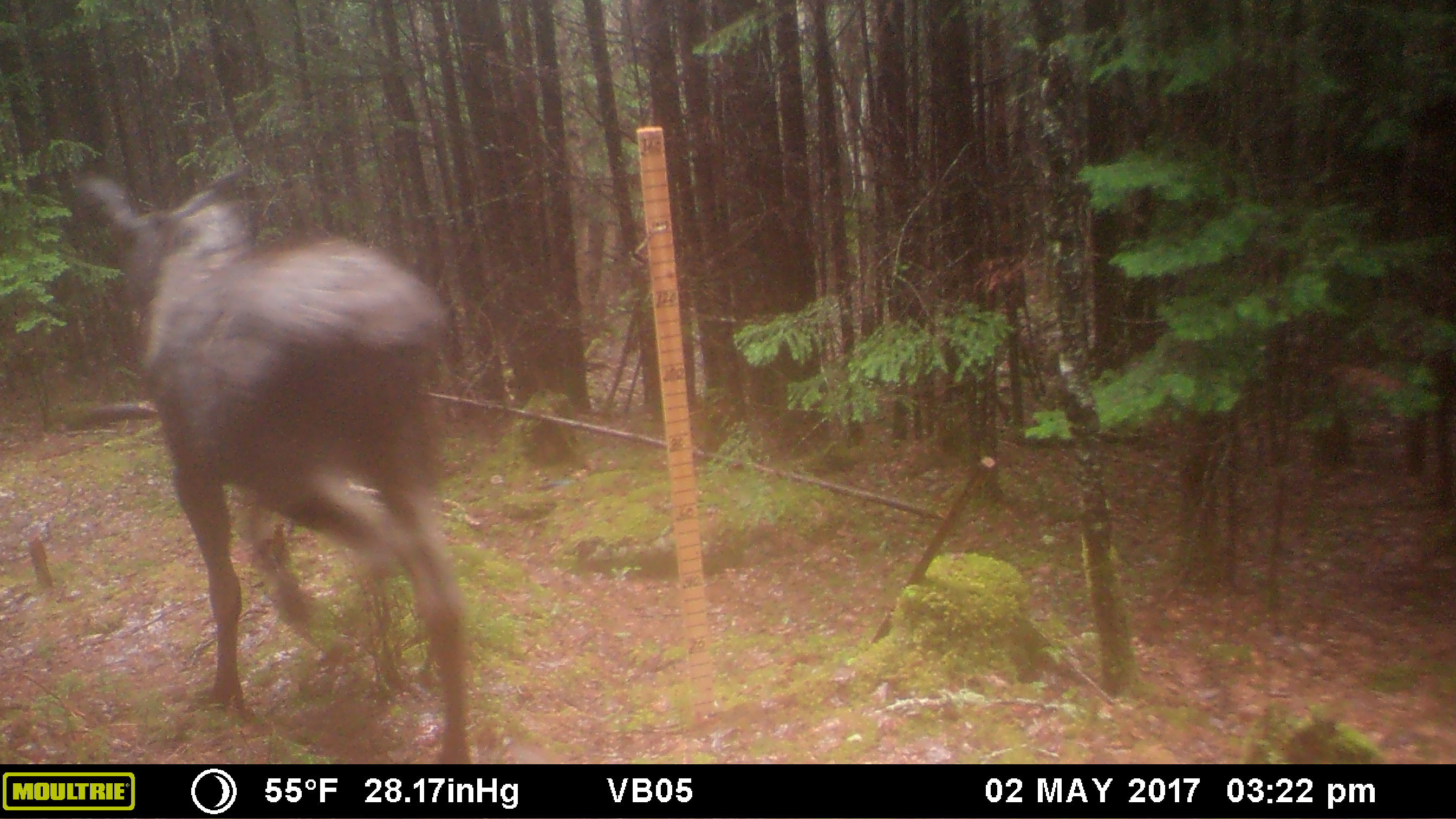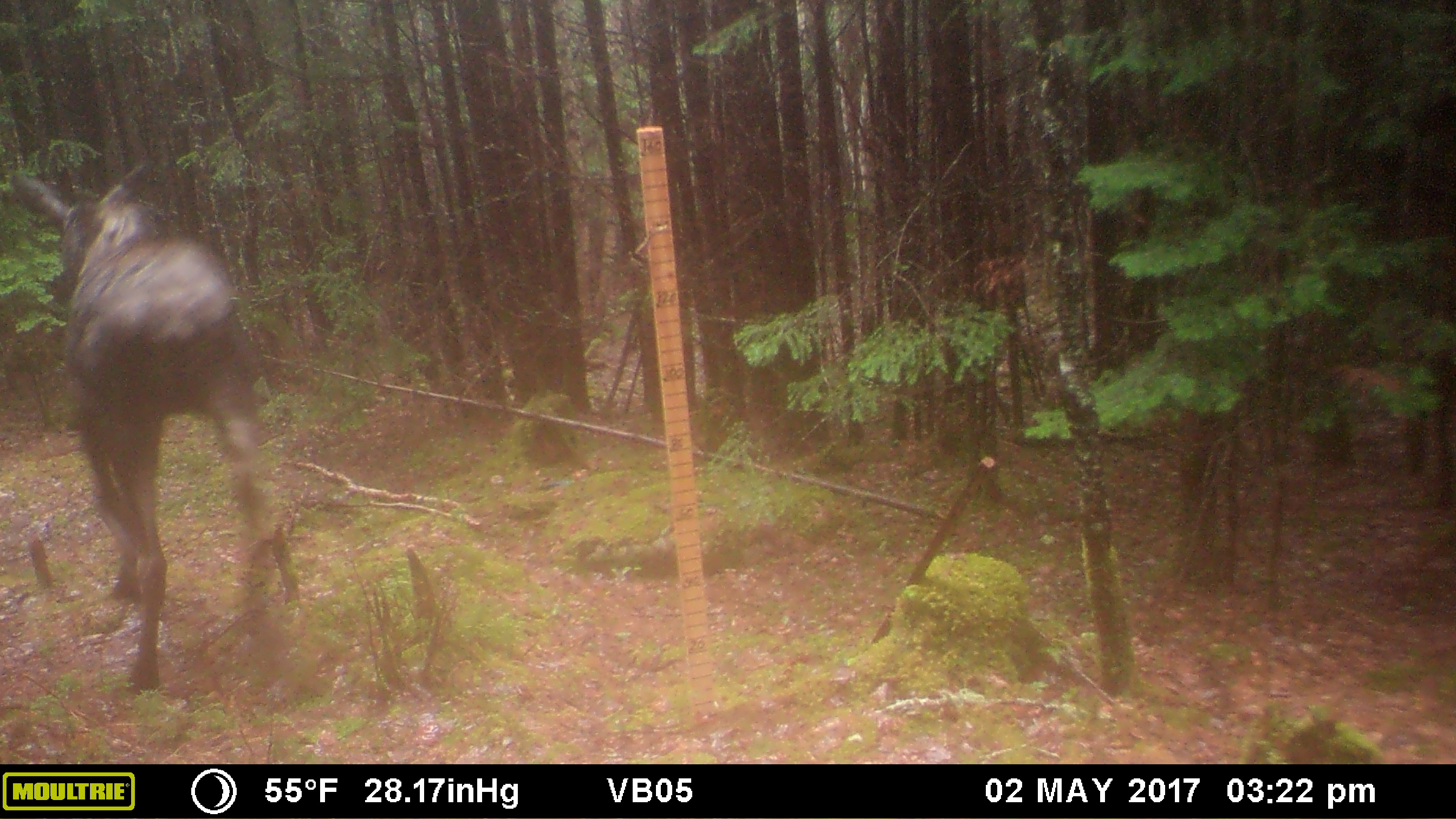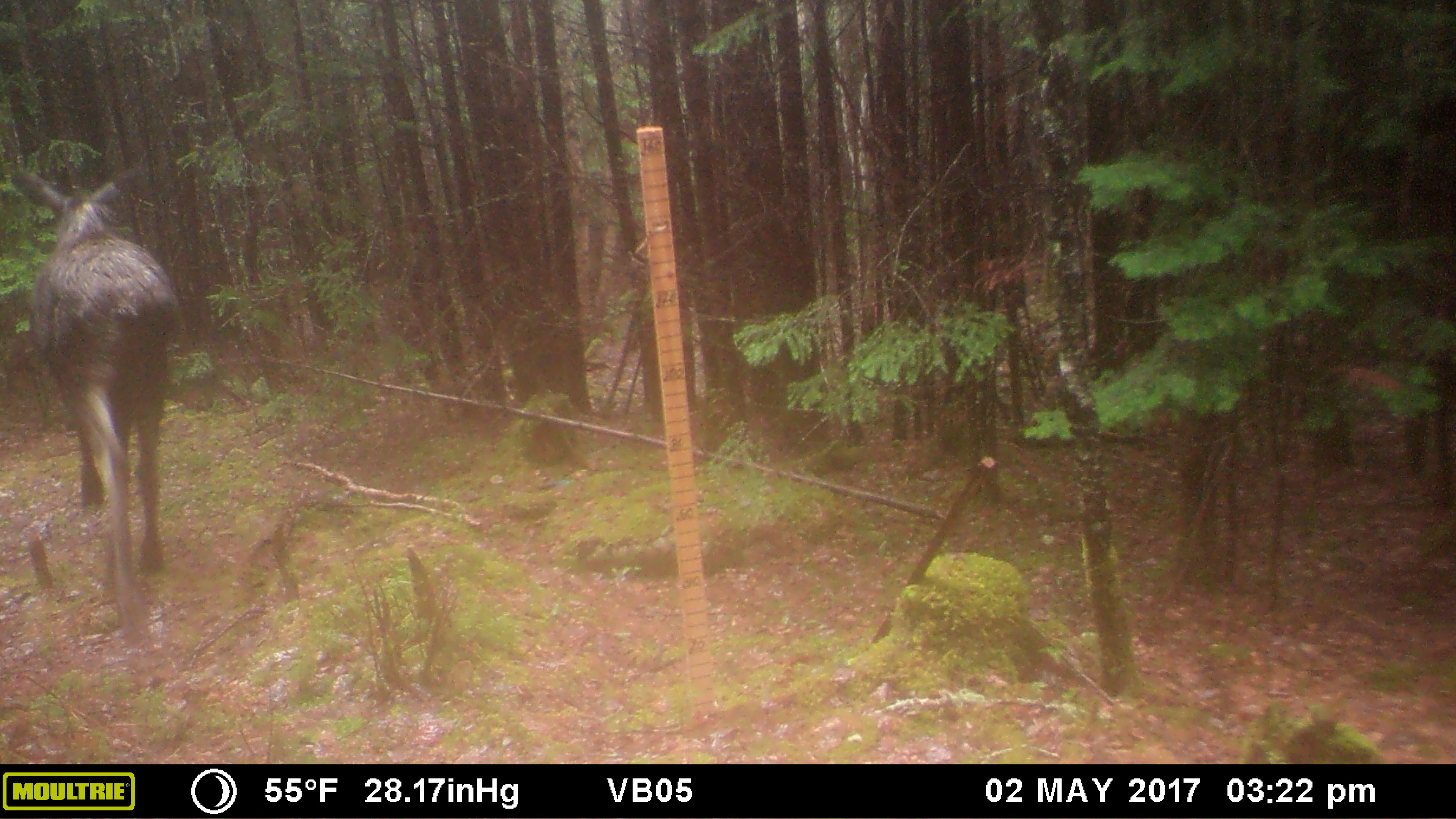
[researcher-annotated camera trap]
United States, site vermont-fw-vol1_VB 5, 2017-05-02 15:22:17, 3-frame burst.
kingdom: Animalia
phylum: Chordata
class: Mammalia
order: Artiodactyla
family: Cervidae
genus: Alces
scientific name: Alces alces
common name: moose